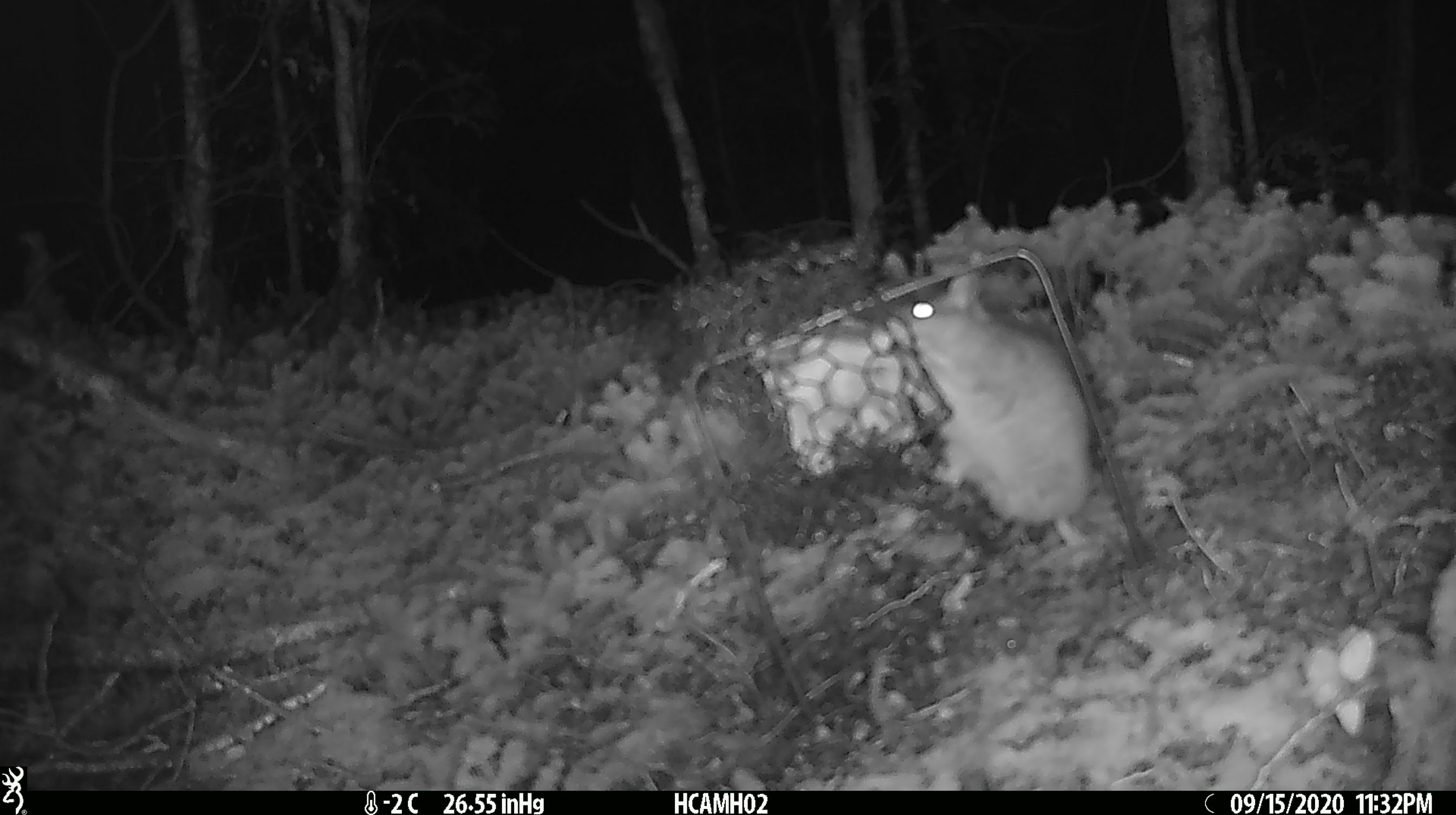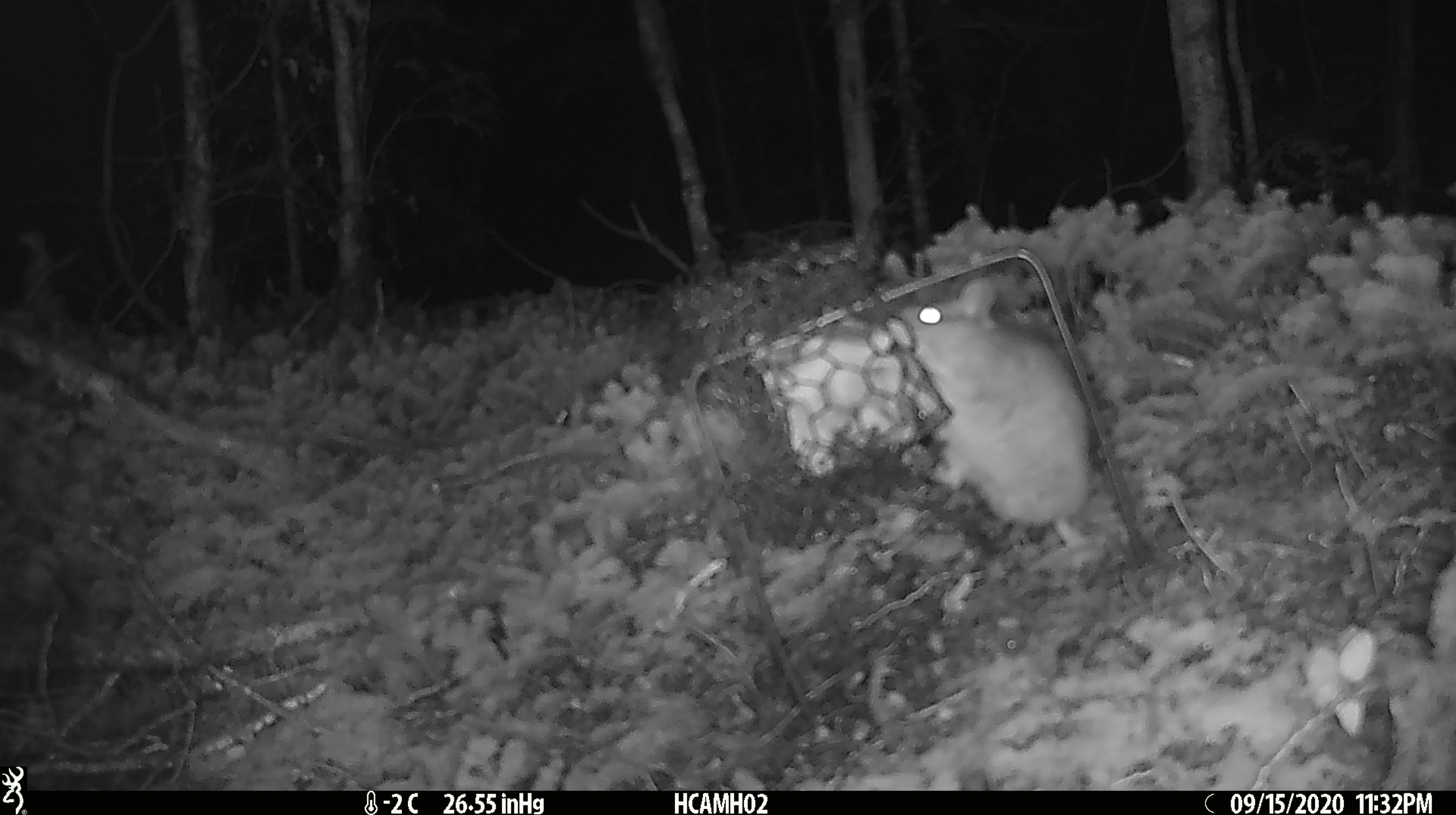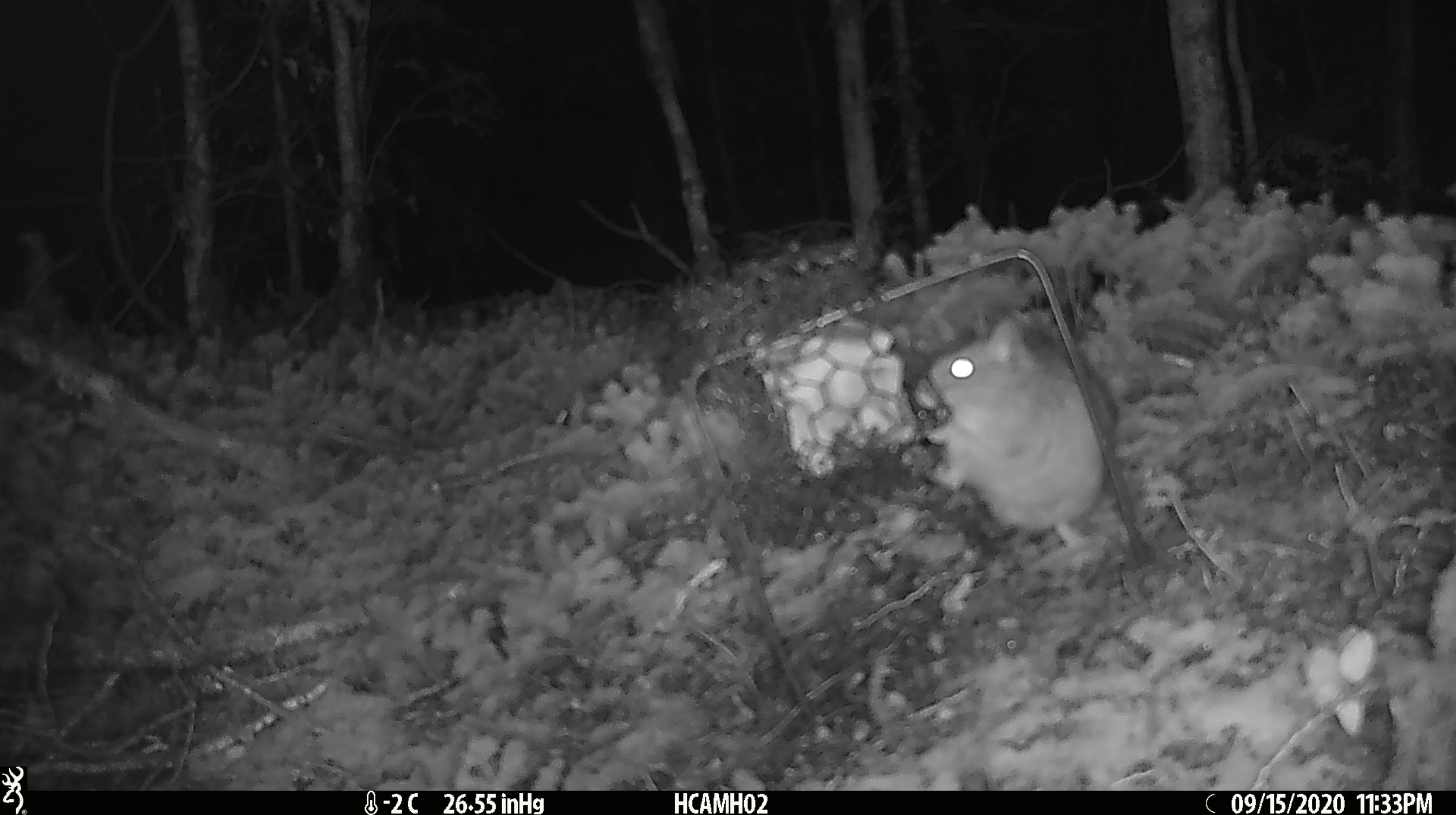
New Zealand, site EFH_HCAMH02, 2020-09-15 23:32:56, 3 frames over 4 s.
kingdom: Animalia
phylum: Chordata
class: Mammalia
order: Rodentia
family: Muridae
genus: Rattus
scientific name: Rattus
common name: rat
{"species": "rat (Rattus)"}